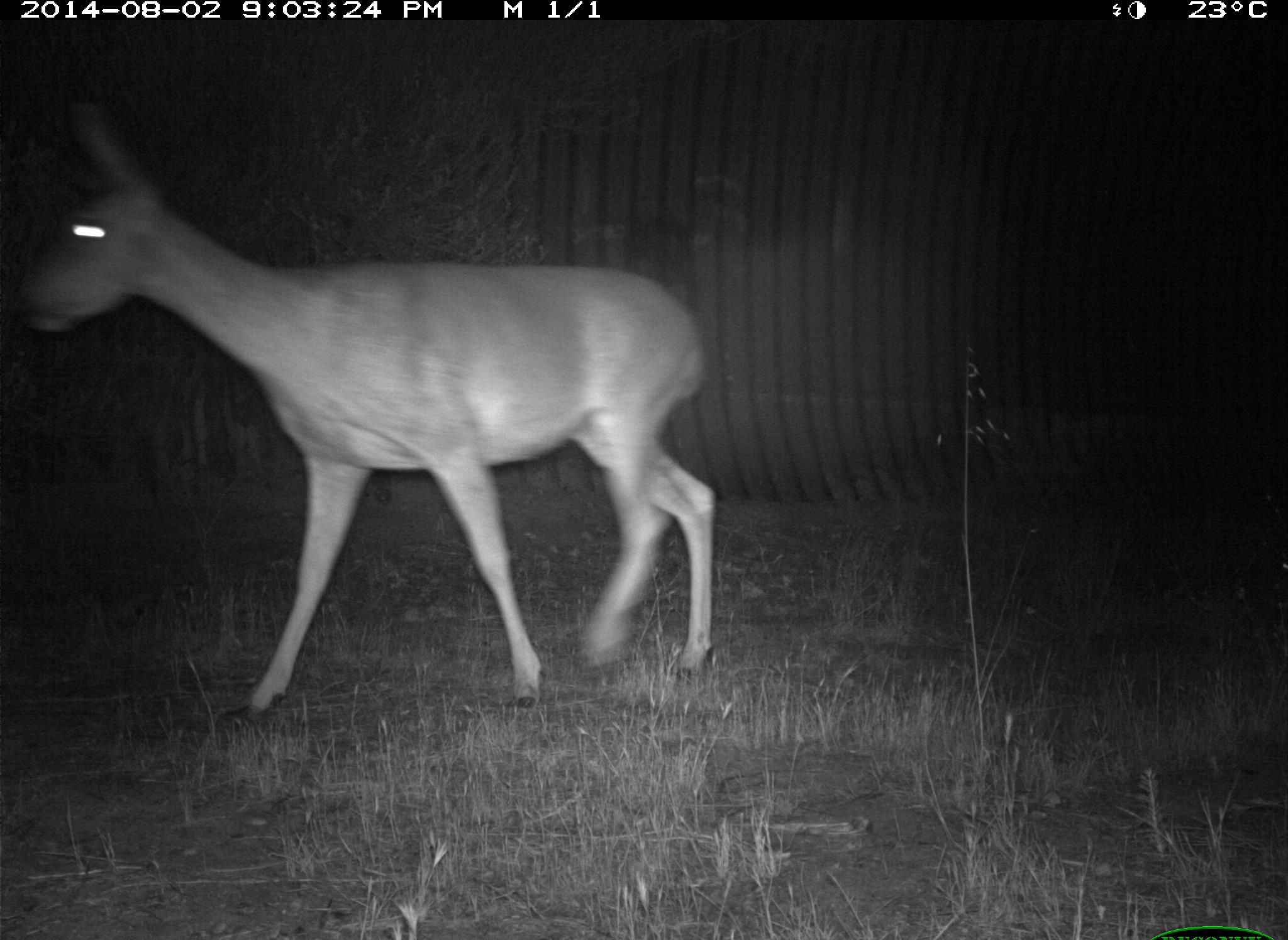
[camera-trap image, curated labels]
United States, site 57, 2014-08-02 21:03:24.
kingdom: Animalia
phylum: Chordata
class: Mammalia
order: Artiodactyla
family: Cervidae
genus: Odocoileus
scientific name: Odocoileus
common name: deer